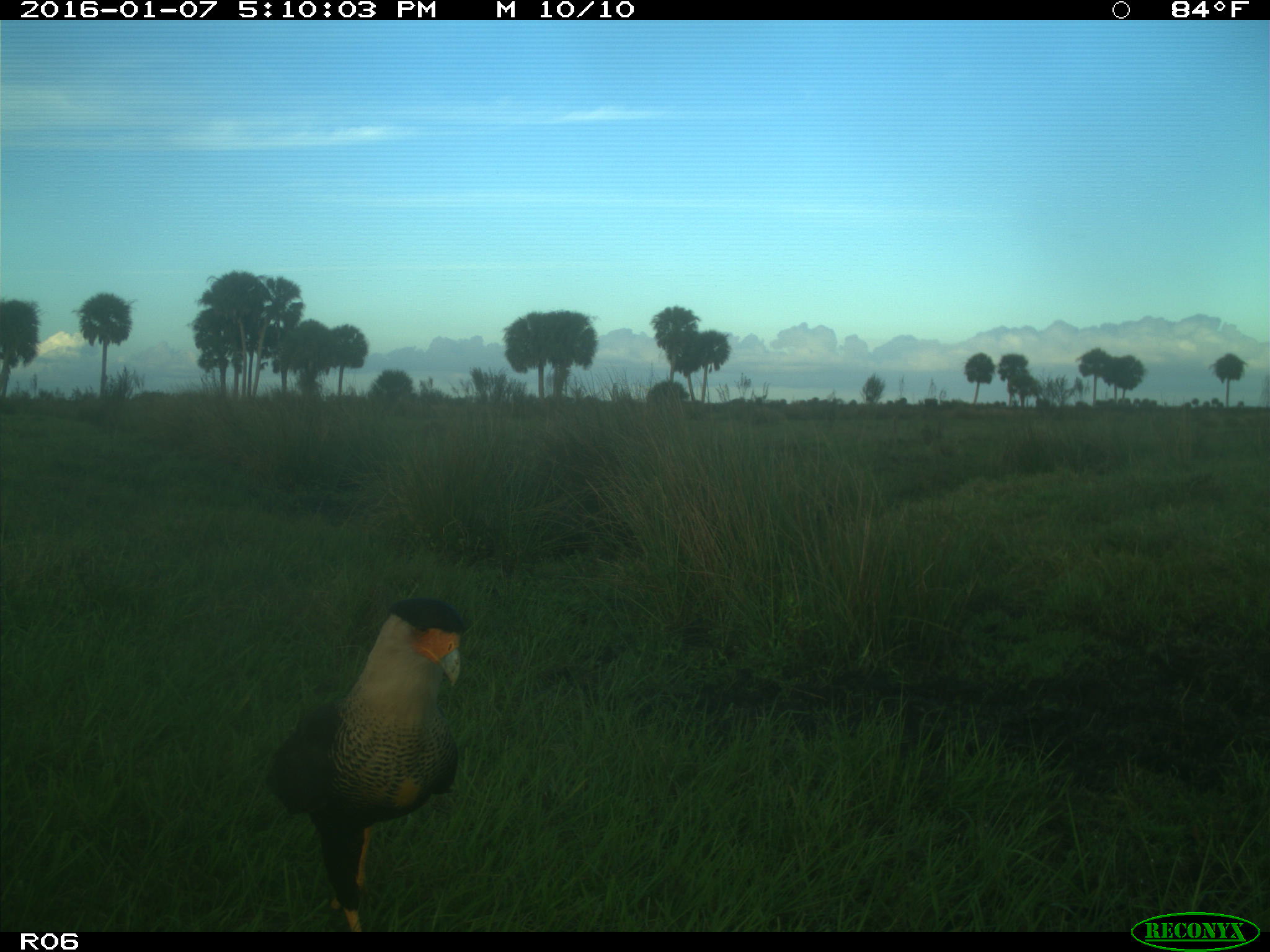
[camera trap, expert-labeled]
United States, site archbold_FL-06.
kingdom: Animalia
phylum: Chordata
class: Aves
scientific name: Aves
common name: birds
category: unidentified bird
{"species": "unidentified bird (birds) (Aves)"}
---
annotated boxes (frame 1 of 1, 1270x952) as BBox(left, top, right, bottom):
animal: BBox(270, 594, 472, 933)